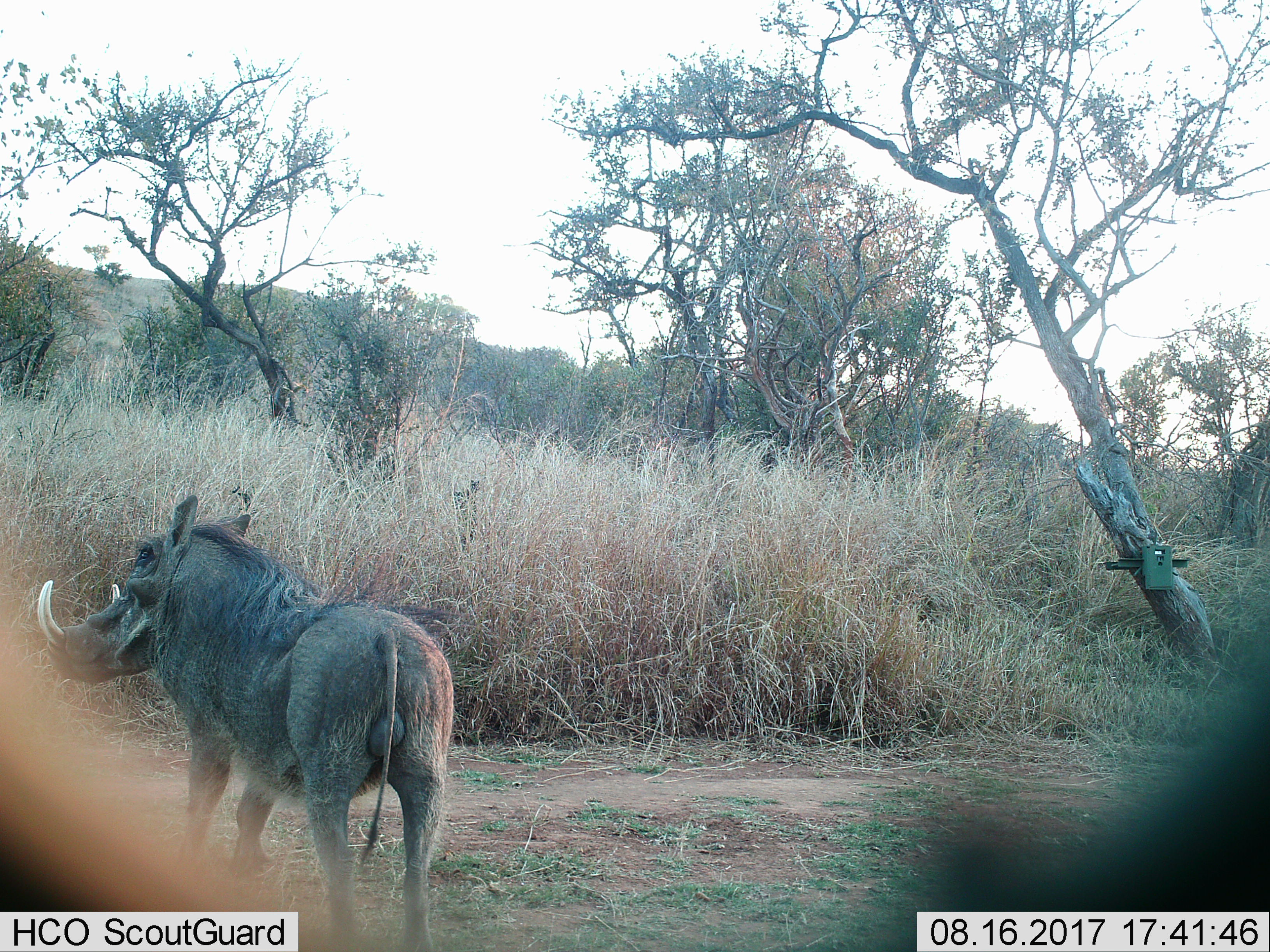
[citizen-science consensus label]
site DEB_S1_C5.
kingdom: Animalia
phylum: Chordata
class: Mammalia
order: Artiodactyla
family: Suidae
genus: Phacochoerus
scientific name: Phacochoerus africanus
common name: warthog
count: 1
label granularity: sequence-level